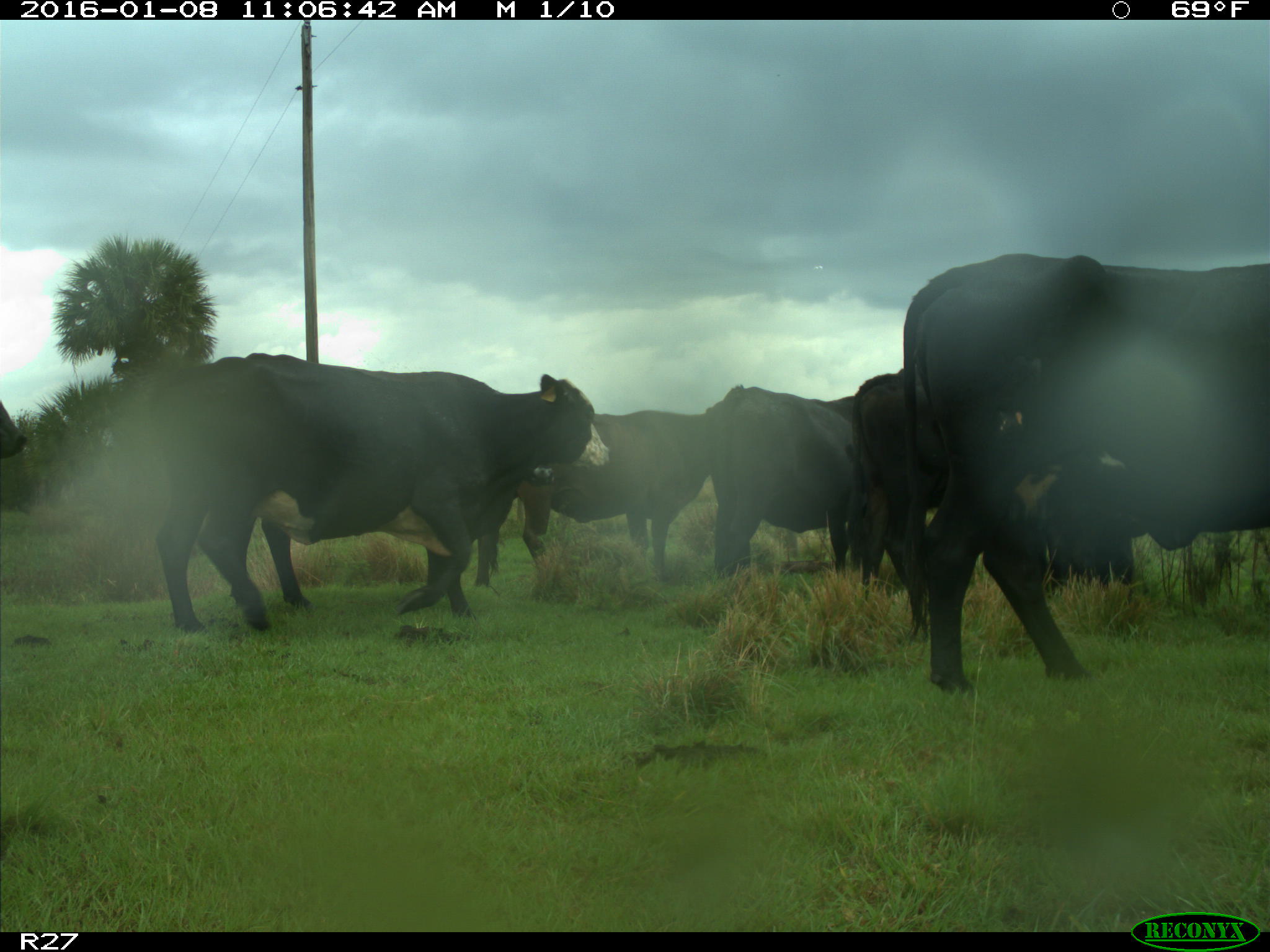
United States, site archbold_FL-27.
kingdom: Animalia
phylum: Chordata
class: Mammalia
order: Artiodactyla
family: Bovidae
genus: Bos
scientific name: Bos taurus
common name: domestic cow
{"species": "Bos taurus (domestic cow)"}